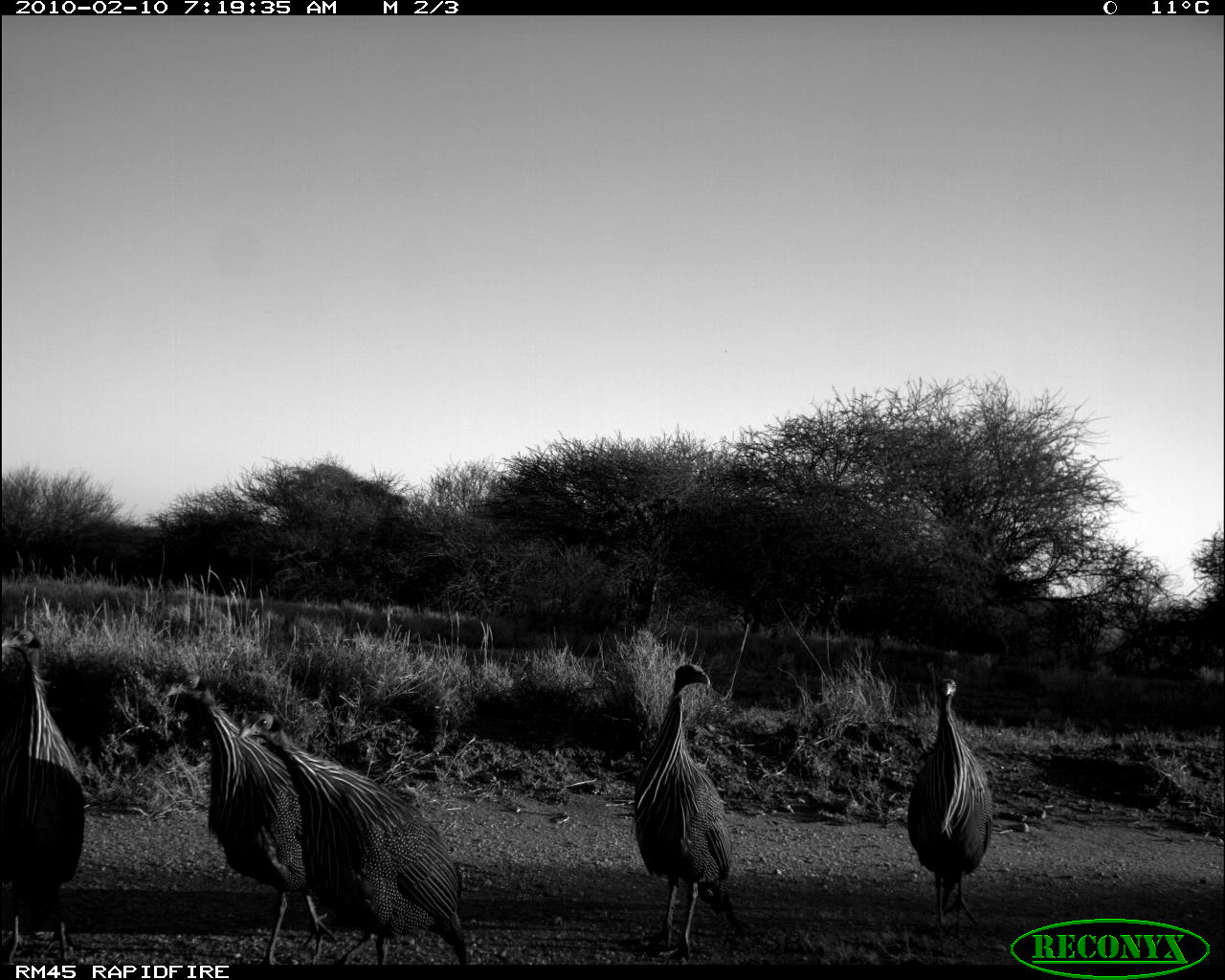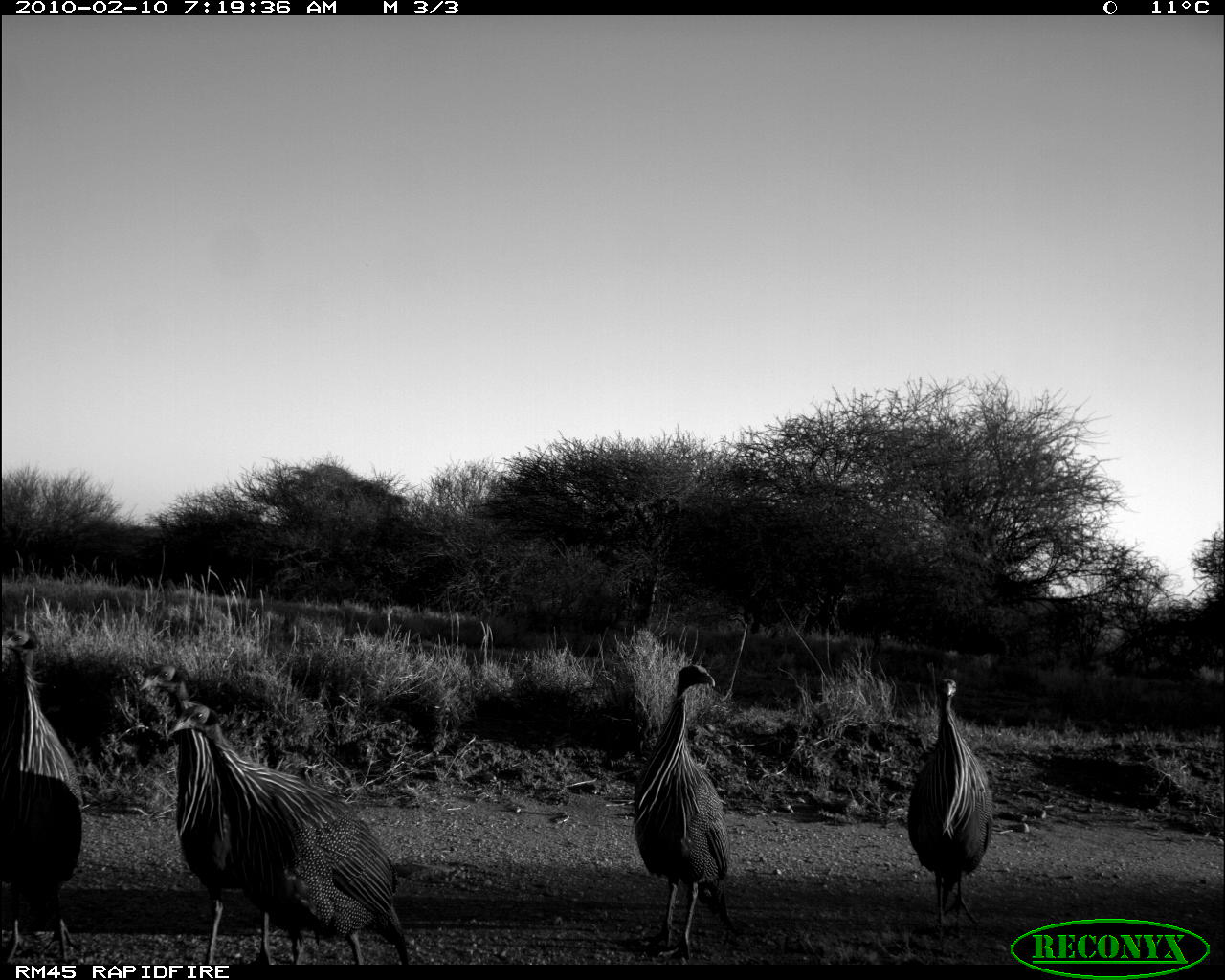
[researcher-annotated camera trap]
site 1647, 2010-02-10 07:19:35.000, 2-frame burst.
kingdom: Animalia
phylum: Chordata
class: Aves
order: Galliformes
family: Numididae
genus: Acryllium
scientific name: Acryllium vulturinum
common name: vulturine guineafowl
Acryllium vulturinum (vulturine guineafowl), count 5.